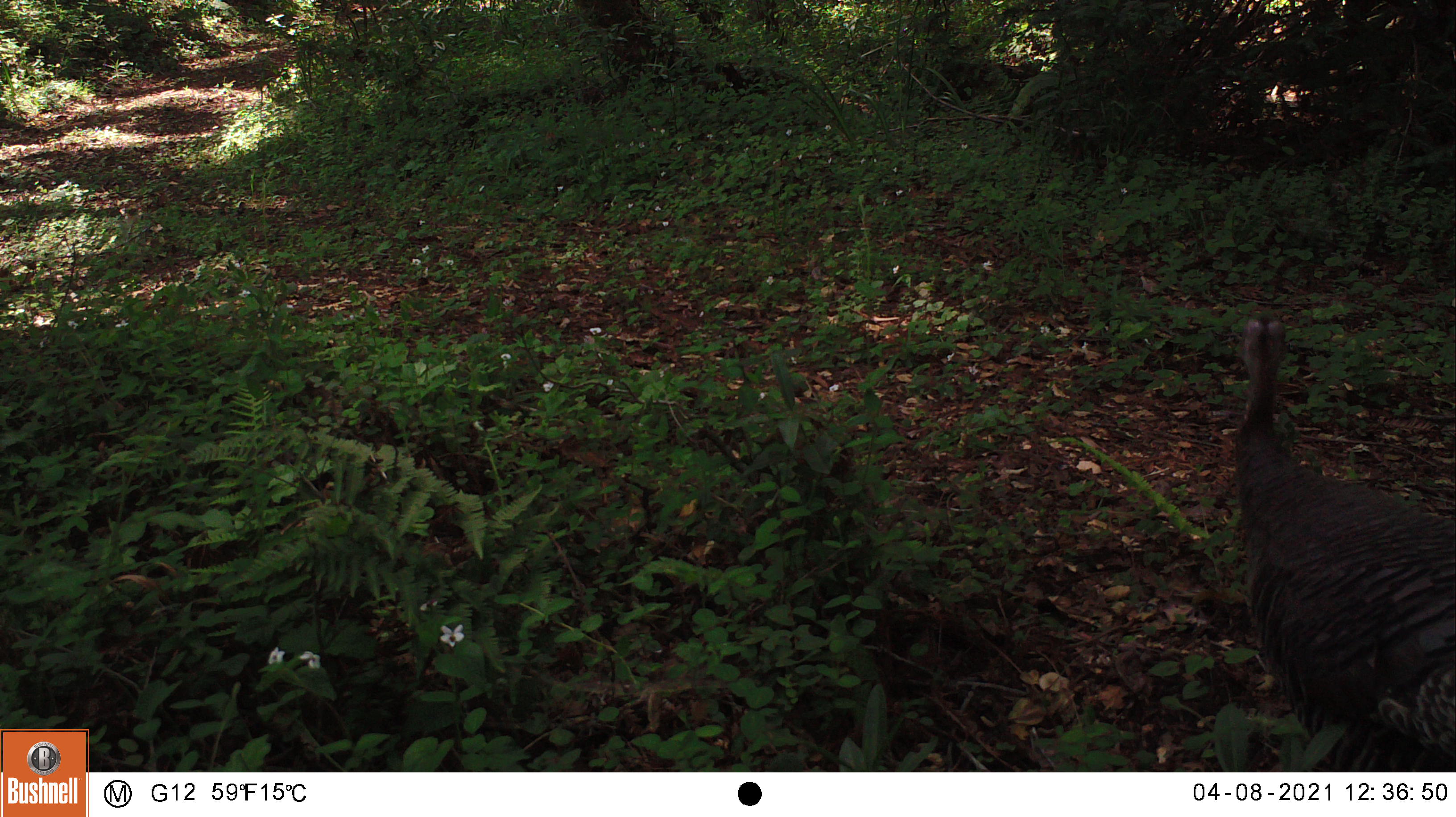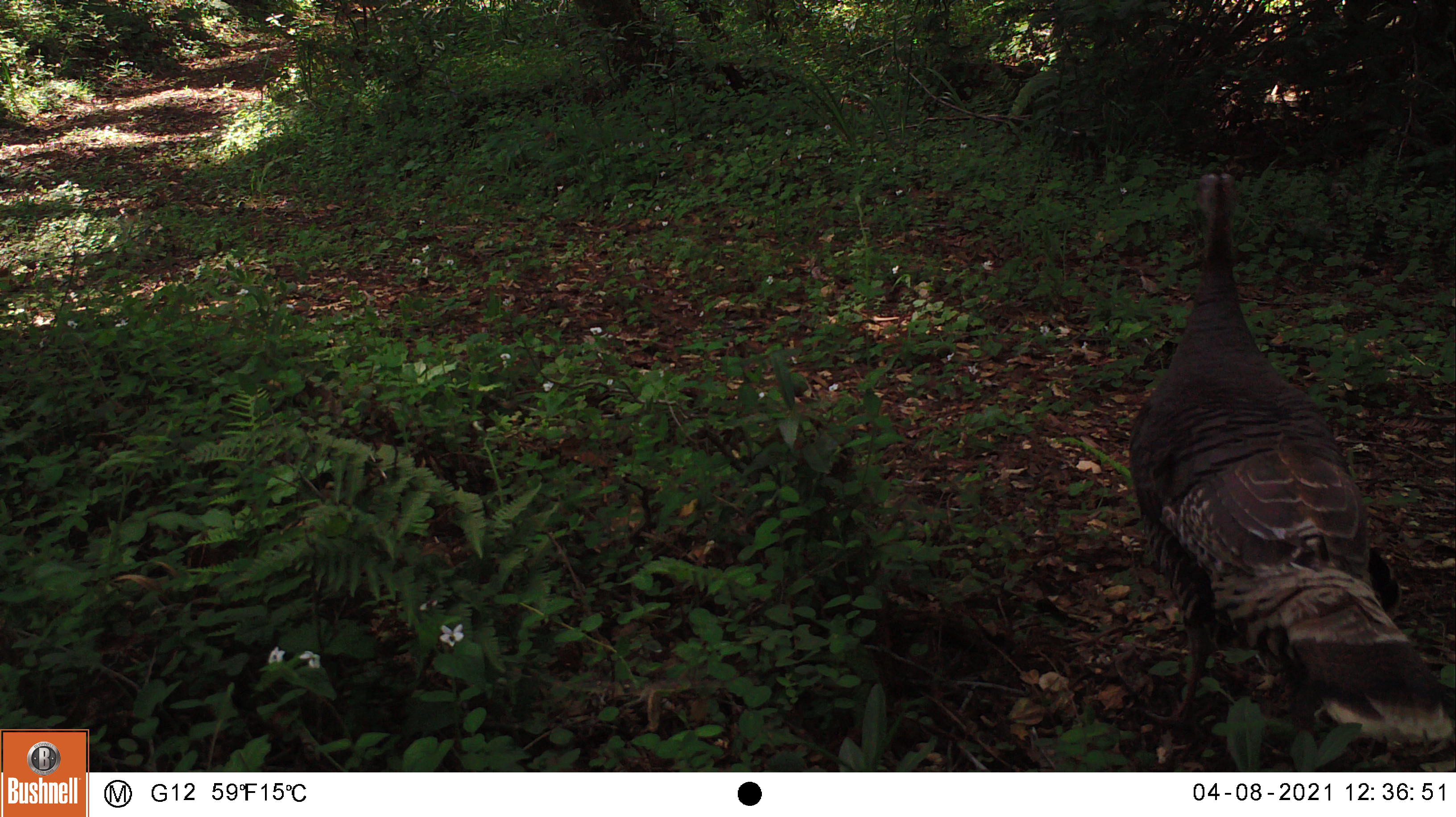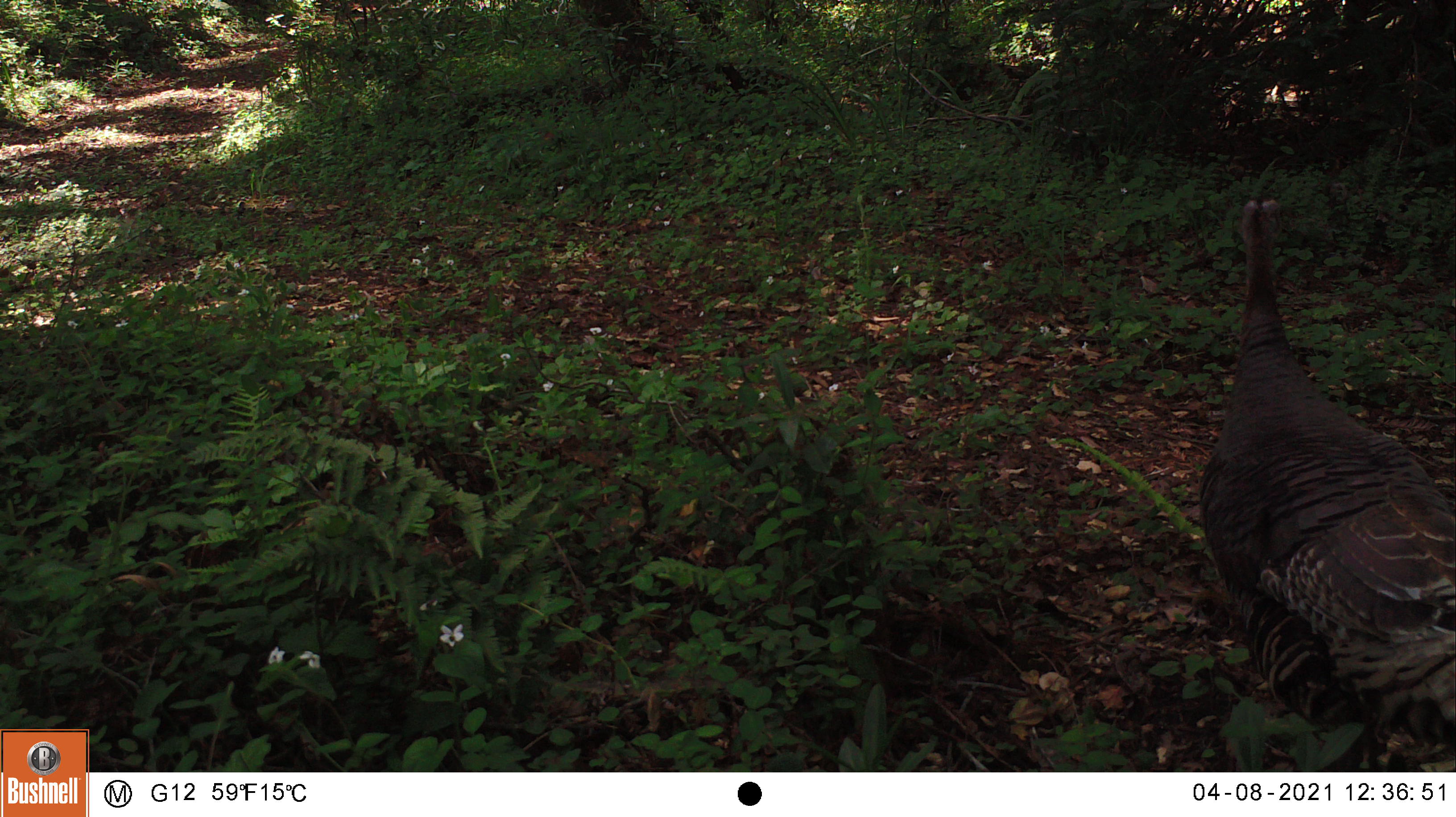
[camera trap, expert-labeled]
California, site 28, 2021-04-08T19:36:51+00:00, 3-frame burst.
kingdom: Animalia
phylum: Chordata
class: Aves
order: Galliformes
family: Phasianidae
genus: Meleagris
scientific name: Meleagris gallopavo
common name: turkey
Turkey (Meleagris gallopavo).